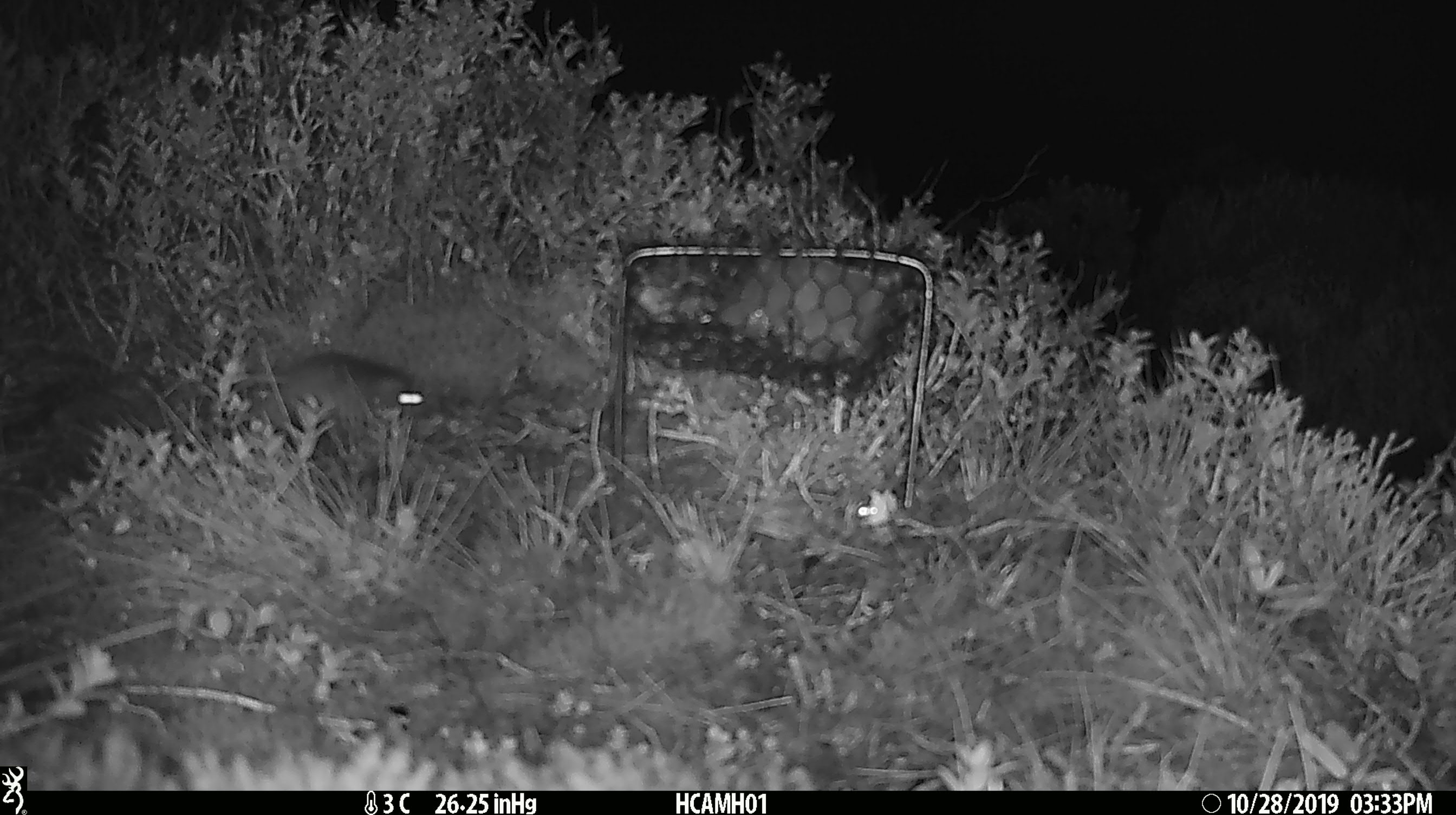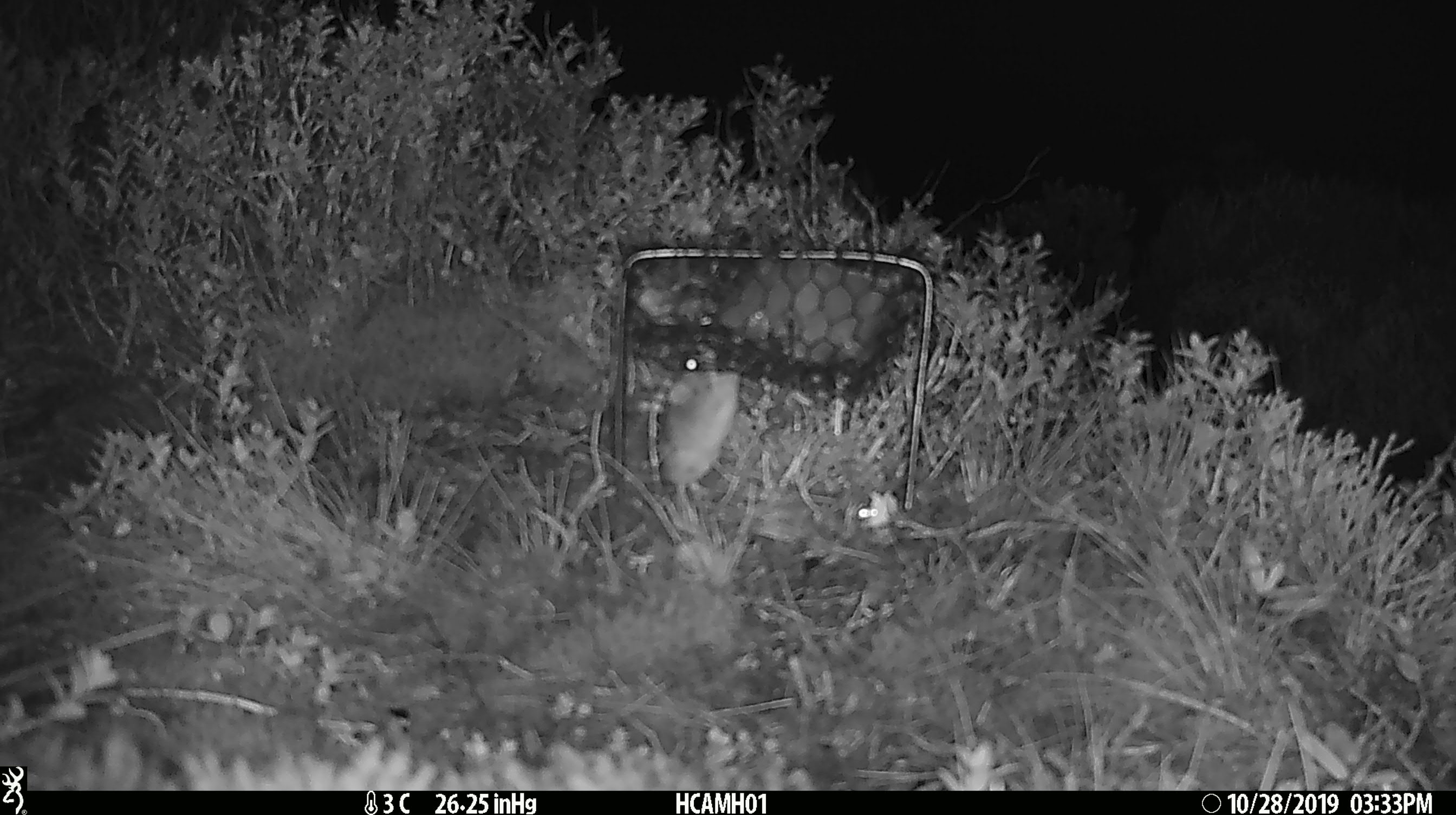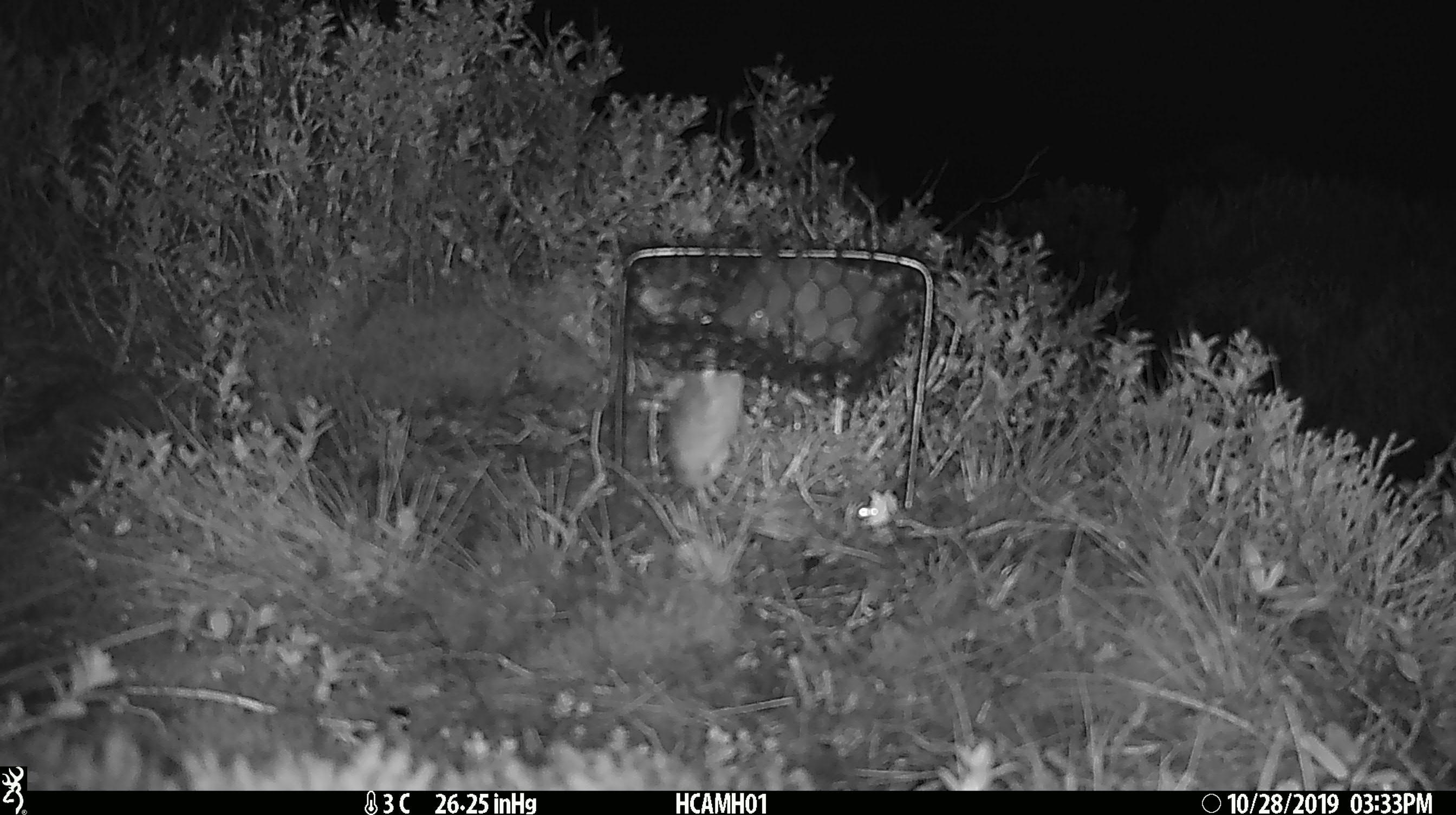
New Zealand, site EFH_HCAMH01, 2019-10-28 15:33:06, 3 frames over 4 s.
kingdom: Animalia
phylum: Chordata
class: Mammalia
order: Rodentia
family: Muridae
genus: Mus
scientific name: Mus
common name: mouse